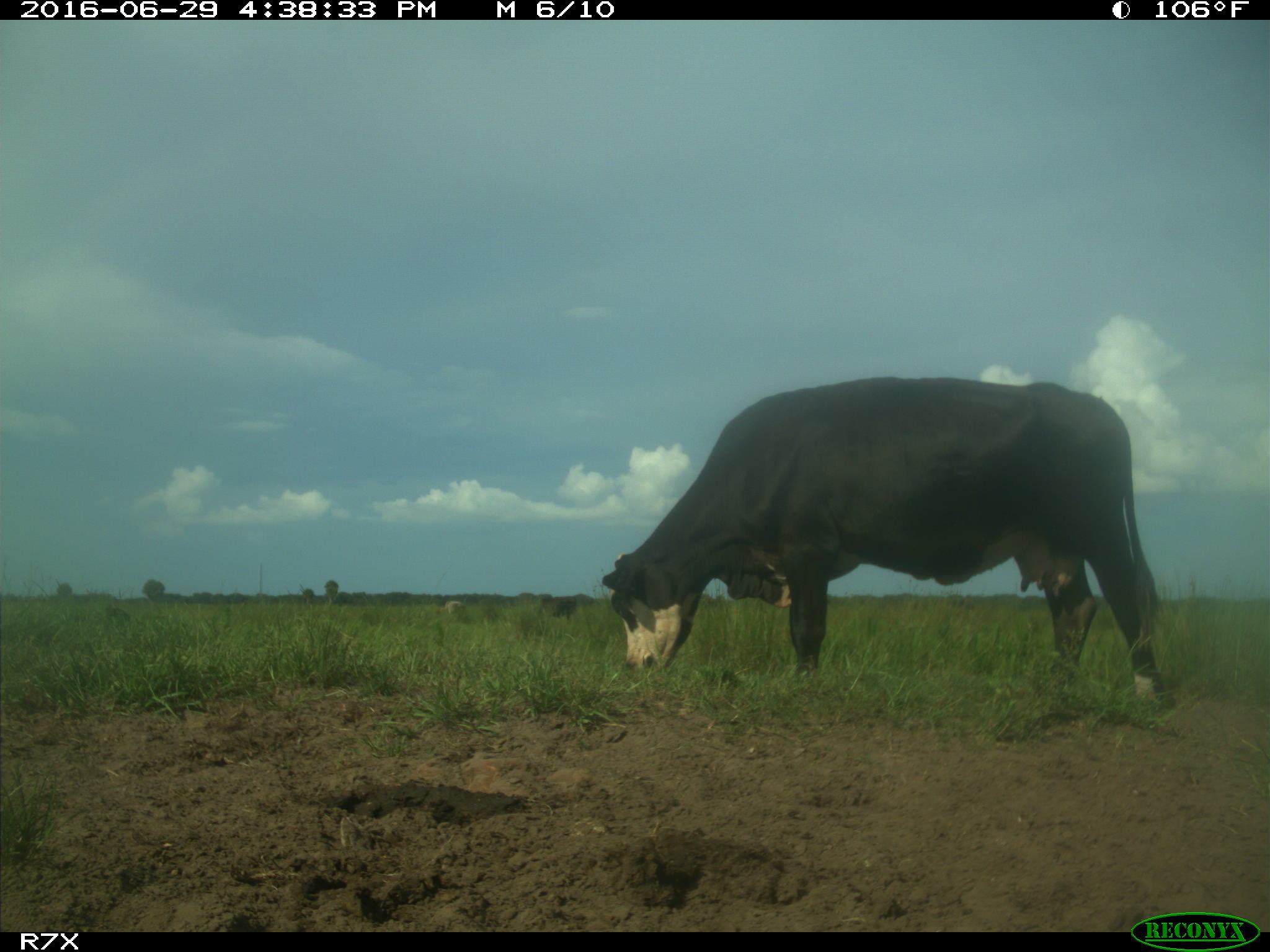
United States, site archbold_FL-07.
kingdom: Animalia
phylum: Chordata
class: Mammalia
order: Artiodactyla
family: Bovidae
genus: Bos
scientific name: Bos taurus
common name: domestic cow